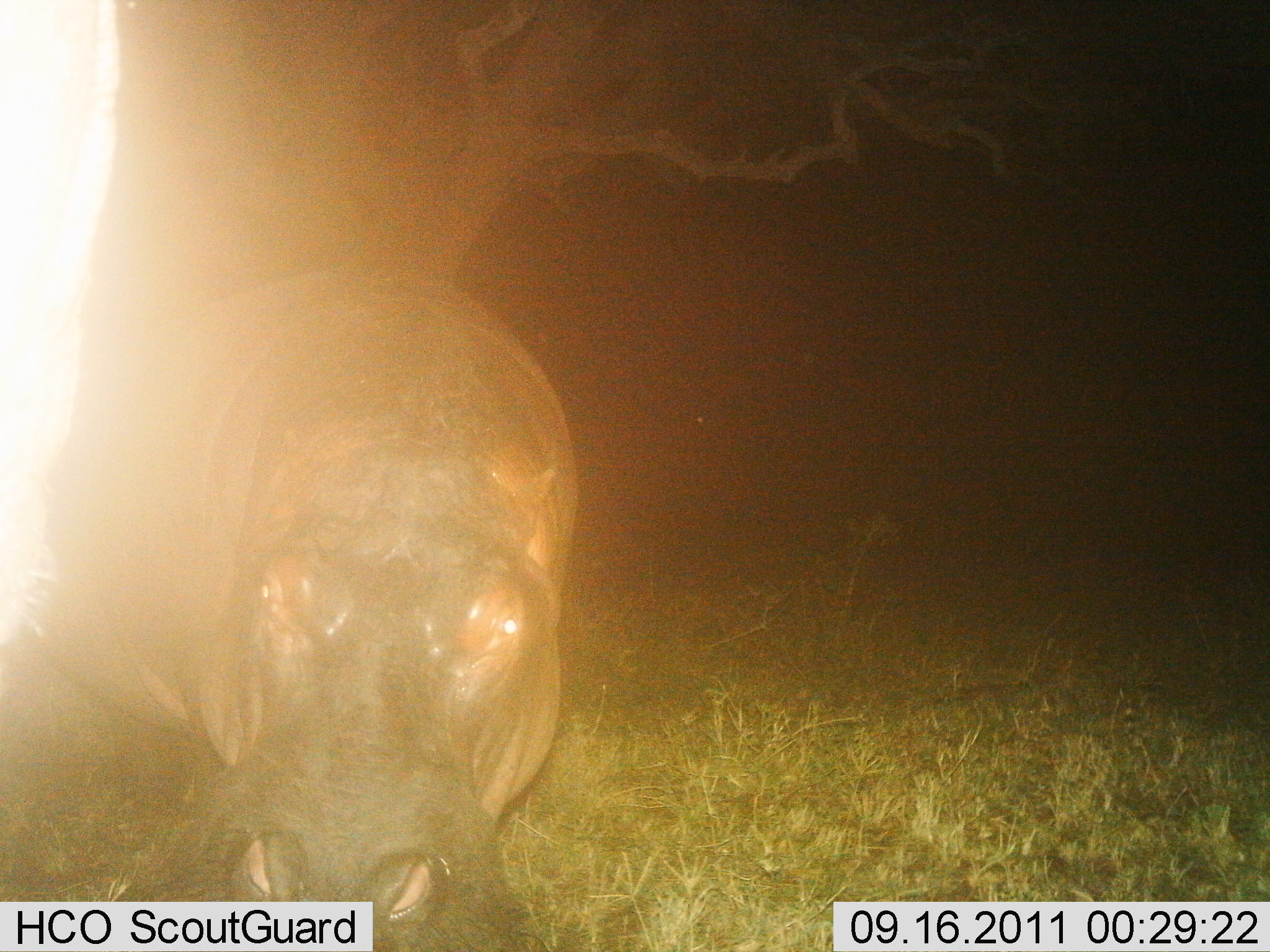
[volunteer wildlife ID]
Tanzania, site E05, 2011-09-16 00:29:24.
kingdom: Animalia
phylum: Chordata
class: Mammalia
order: Artiodactyla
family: Hippopotamidae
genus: Hippopotamus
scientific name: Hippopotamus amphibius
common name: hippopotamus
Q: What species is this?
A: Hippopotamus (Hippopotamus amphibius).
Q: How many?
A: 1.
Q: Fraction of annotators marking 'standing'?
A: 90%.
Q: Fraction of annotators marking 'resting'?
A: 0%.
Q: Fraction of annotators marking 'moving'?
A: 20%.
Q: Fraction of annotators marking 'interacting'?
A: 0%.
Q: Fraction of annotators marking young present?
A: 0%.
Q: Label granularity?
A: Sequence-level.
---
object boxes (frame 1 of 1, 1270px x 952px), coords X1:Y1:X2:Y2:
animal: 0:271:583:951